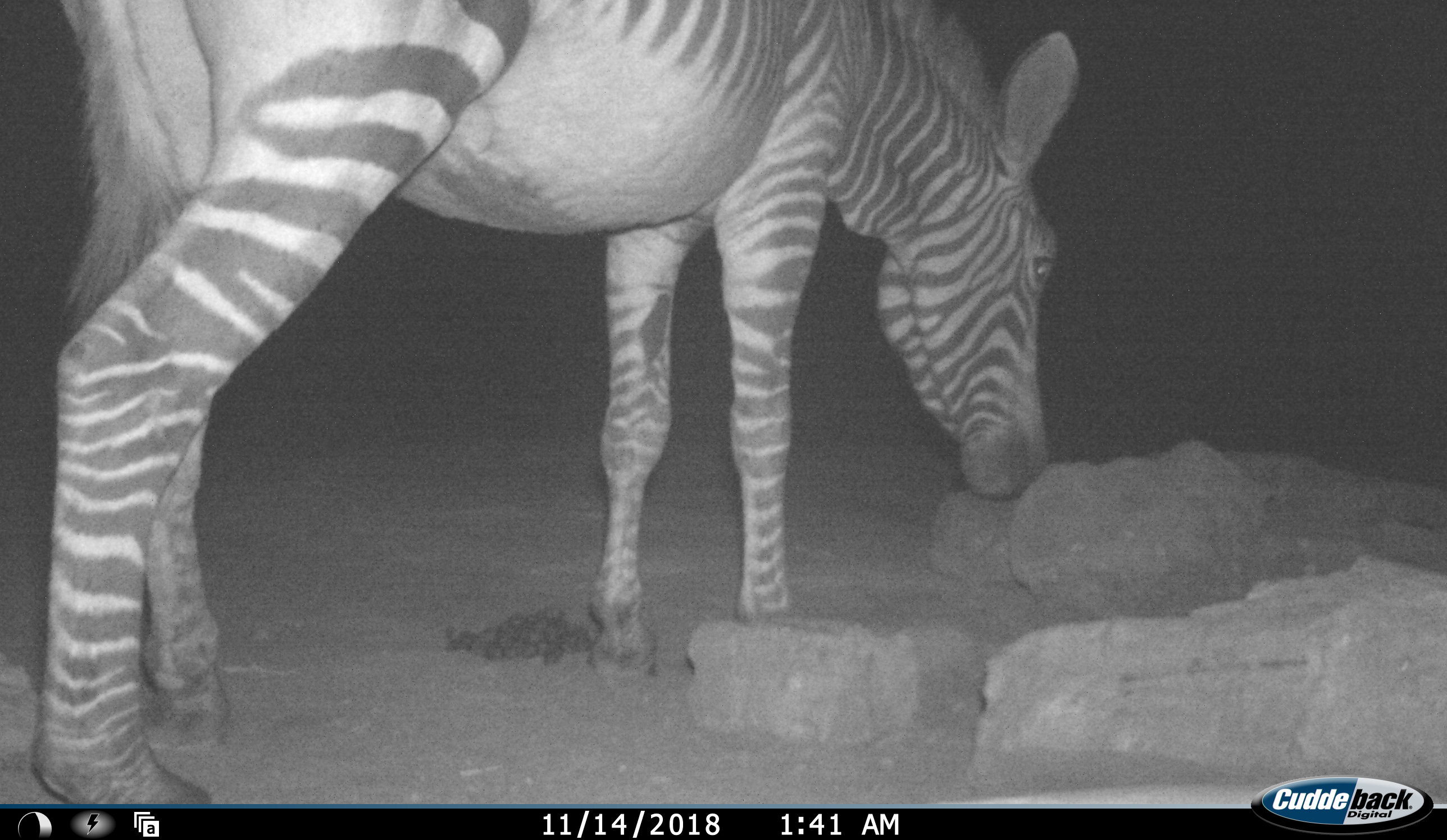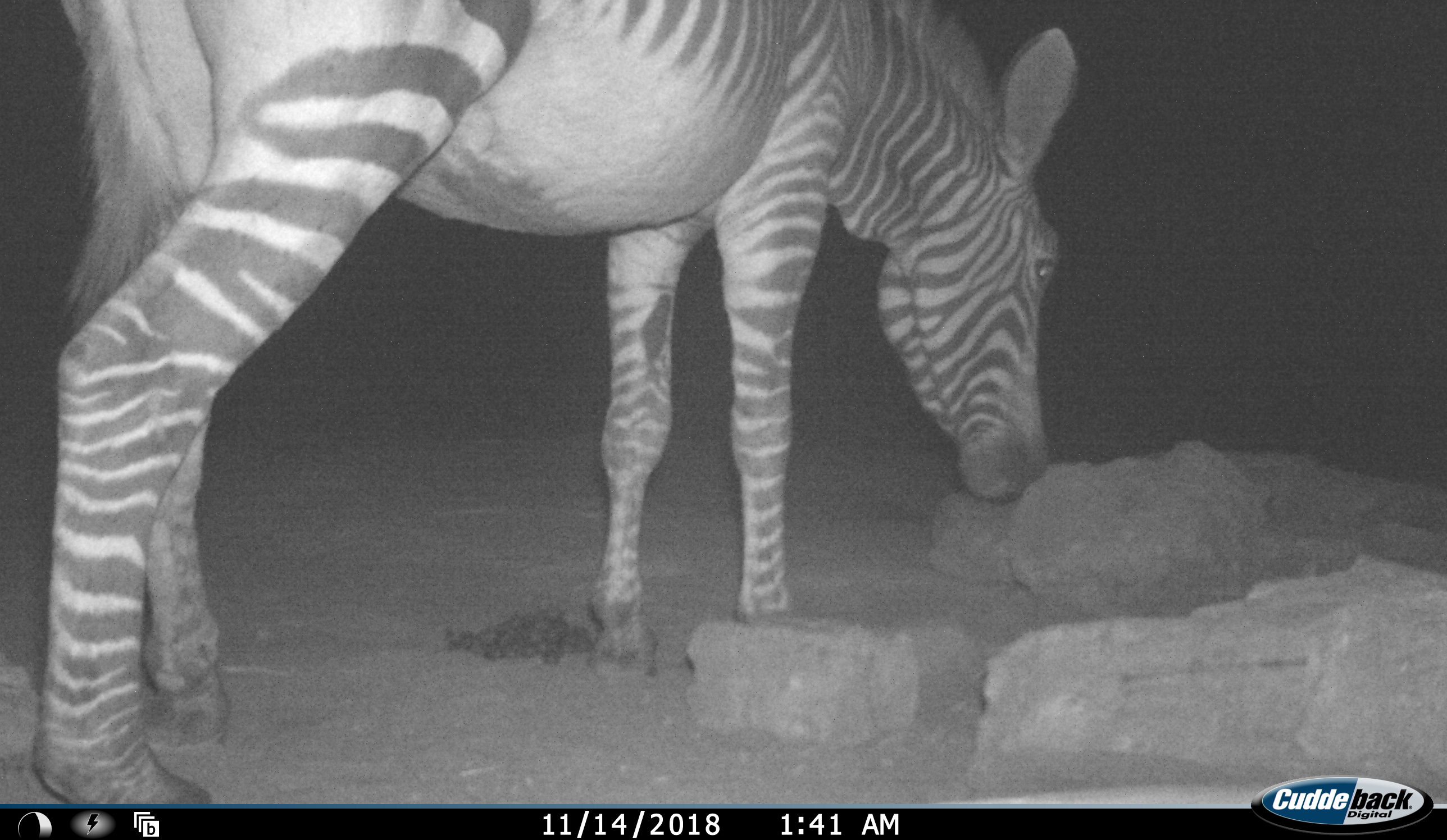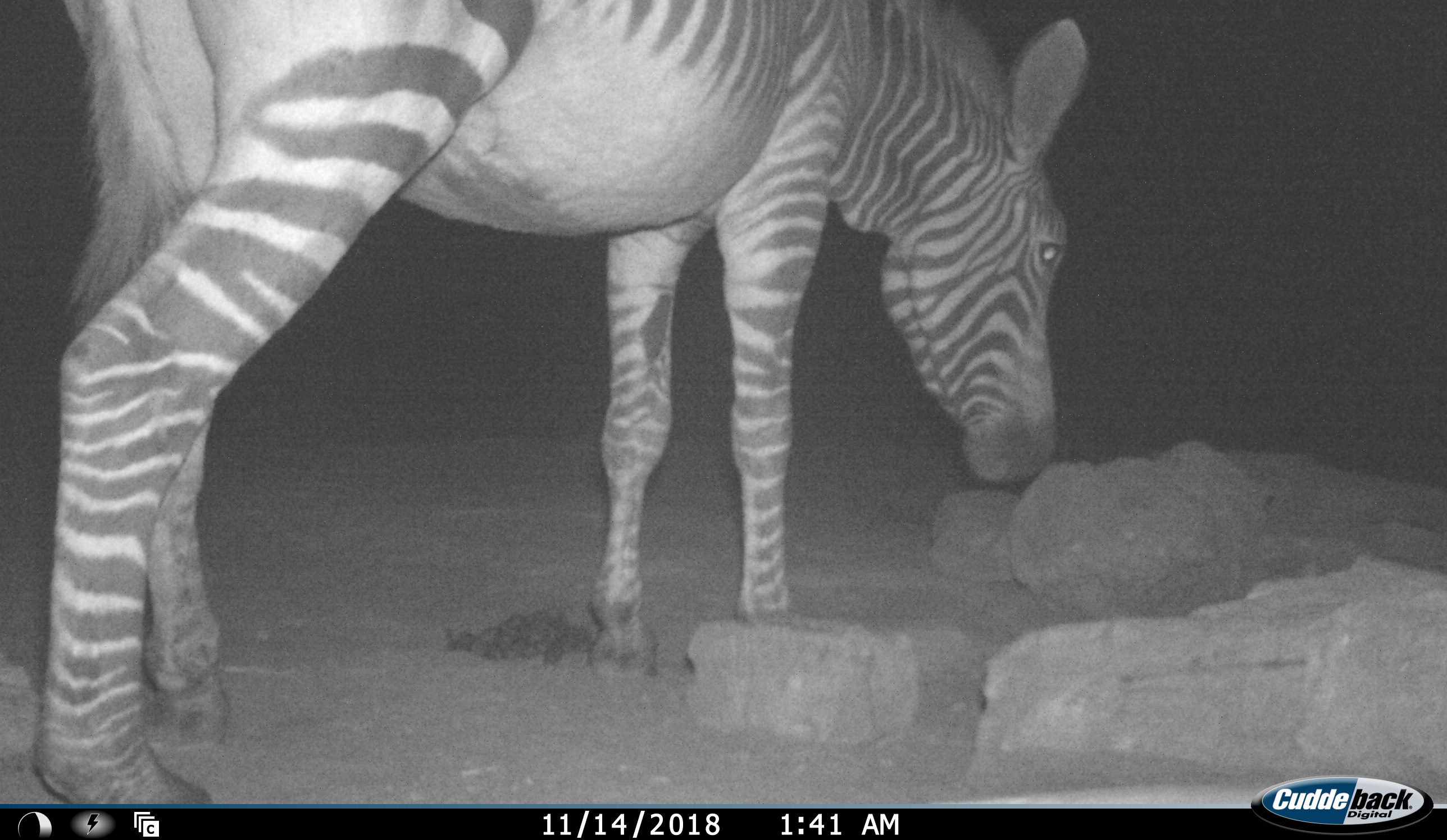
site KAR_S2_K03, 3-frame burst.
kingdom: Animalia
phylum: Chordata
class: Mammalia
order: Perissodactyla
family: Equidae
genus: Equus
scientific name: Equus zebra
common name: mountain zebra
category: zebramountain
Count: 1.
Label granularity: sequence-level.